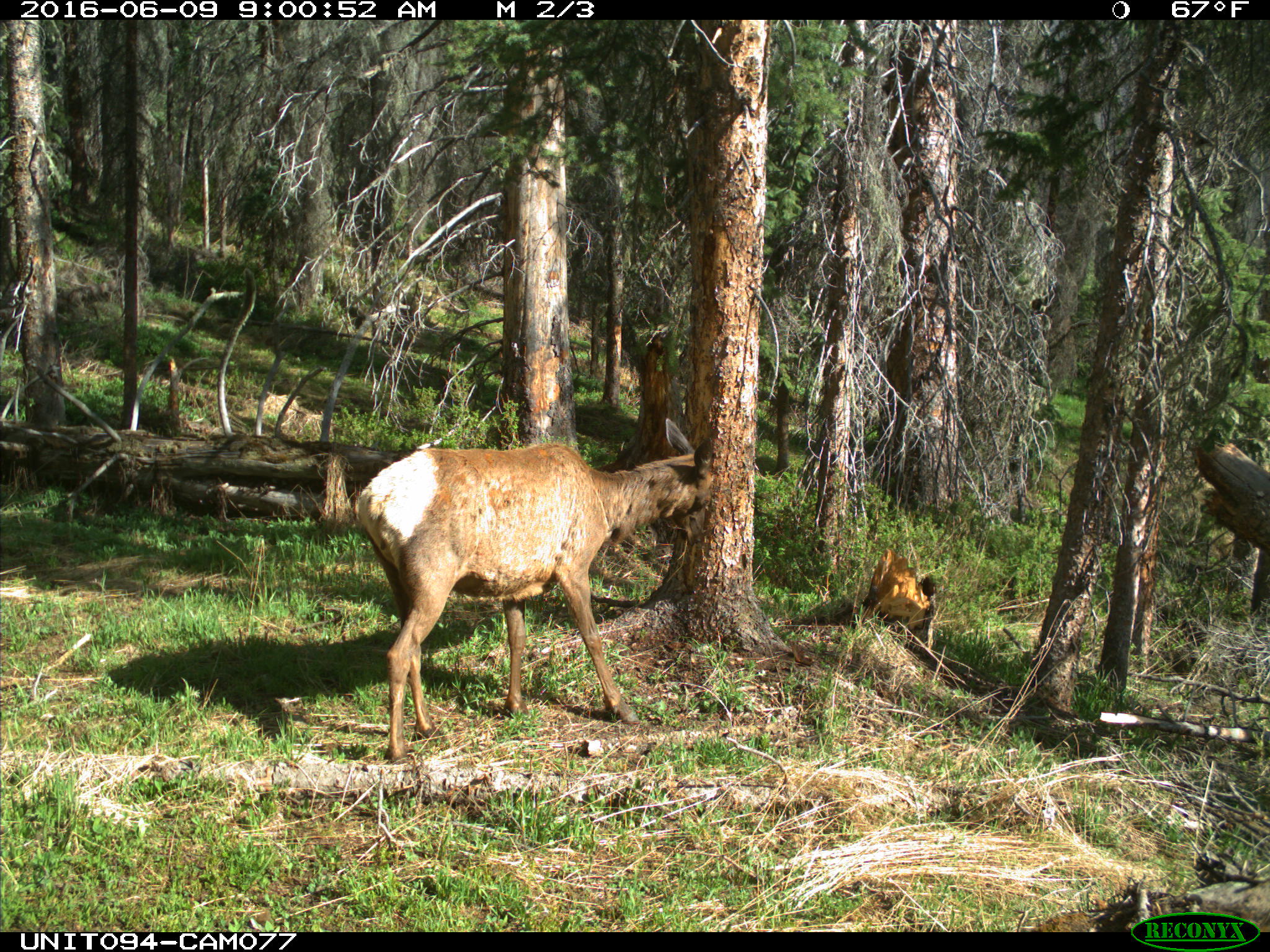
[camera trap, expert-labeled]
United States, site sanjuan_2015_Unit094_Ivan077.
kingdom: Animalia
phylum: Chordata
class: Mammalia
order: Artiodactyla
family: Cervidae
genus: Cervus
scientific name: Cervus elaphus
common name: red deer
Cervus elaphus (red deer).